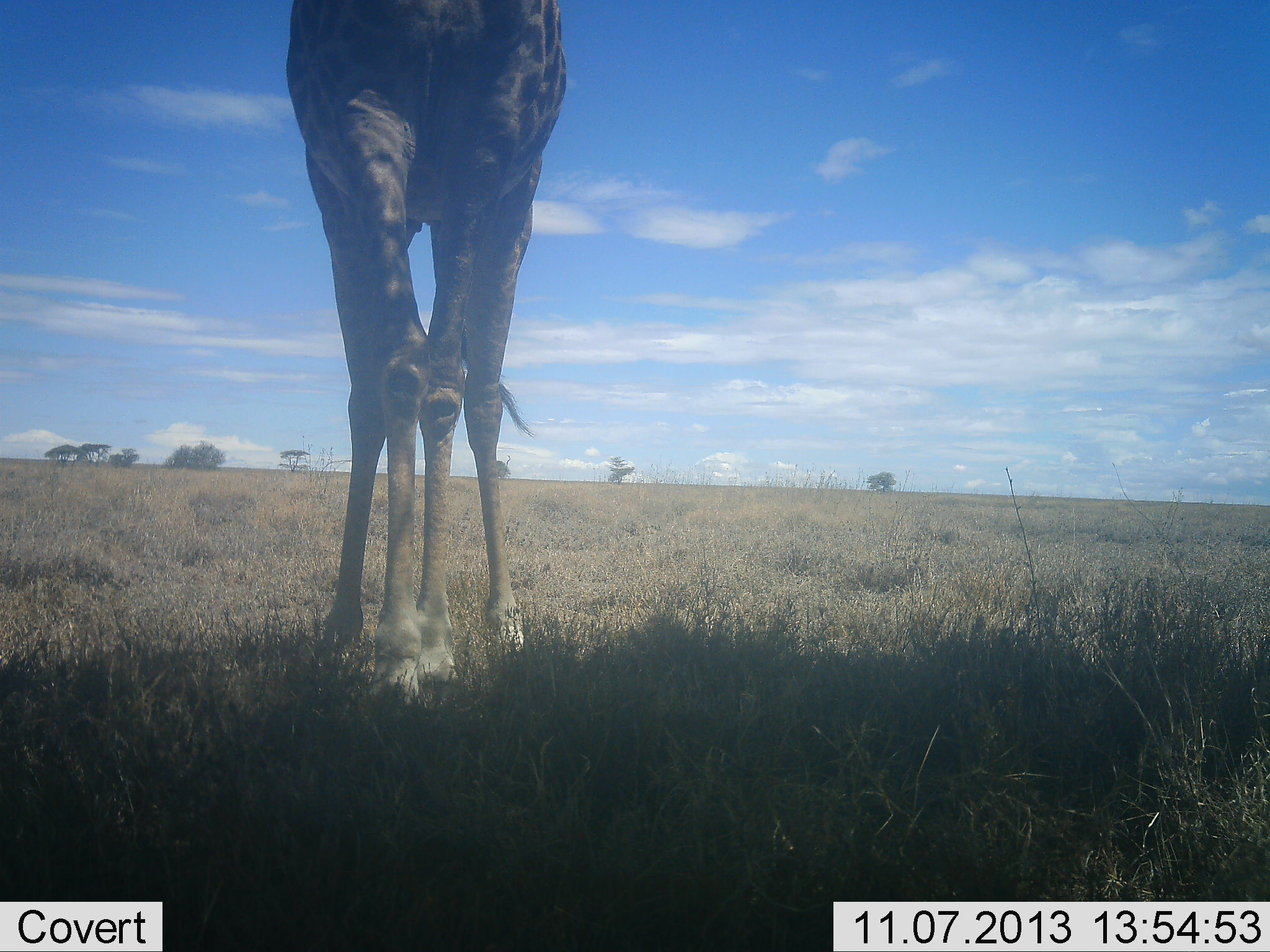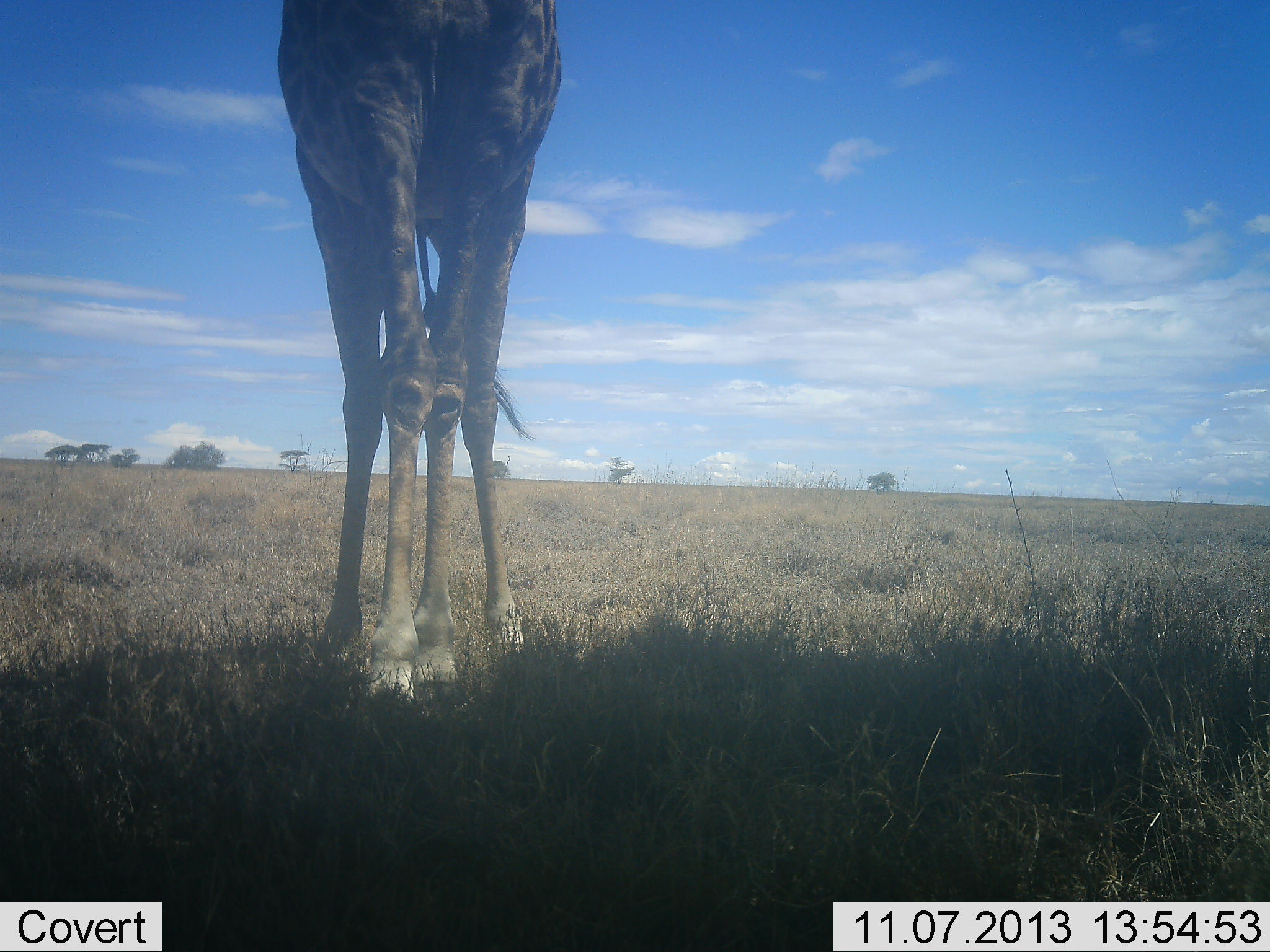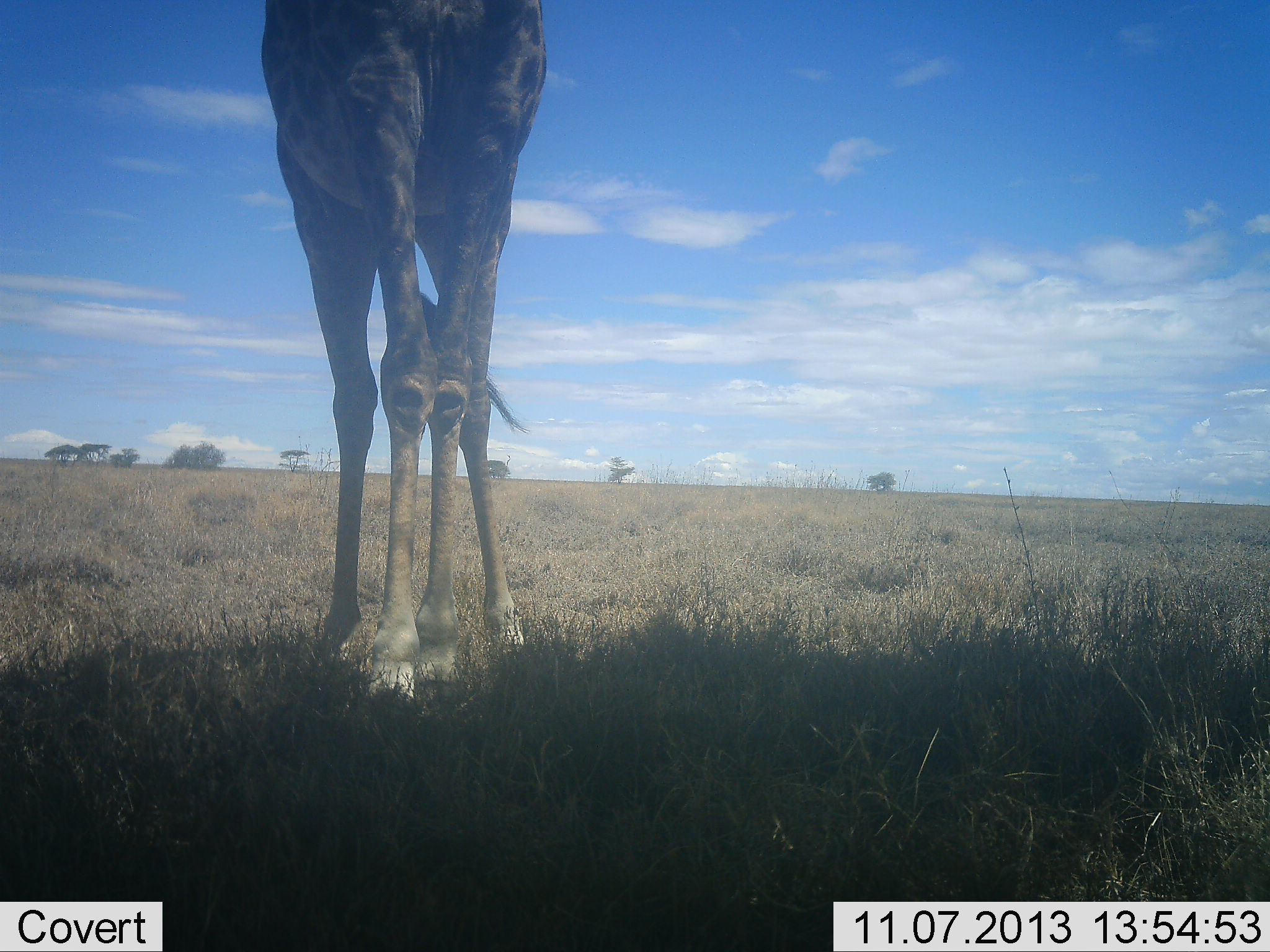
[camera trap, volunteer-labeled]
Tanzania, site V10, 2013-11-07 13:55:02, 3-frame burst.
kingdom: Animalia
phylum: Chordata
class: Mammalia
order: Artiodactyla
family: Giraffidae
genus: Giraffa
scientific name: Giraffa camelopardalis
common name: giraffe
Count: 1.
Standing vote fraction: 76%.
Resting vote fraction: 0%.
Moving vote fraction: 11%.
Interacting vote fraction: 0%.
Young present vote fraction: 0%.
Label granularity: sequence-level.